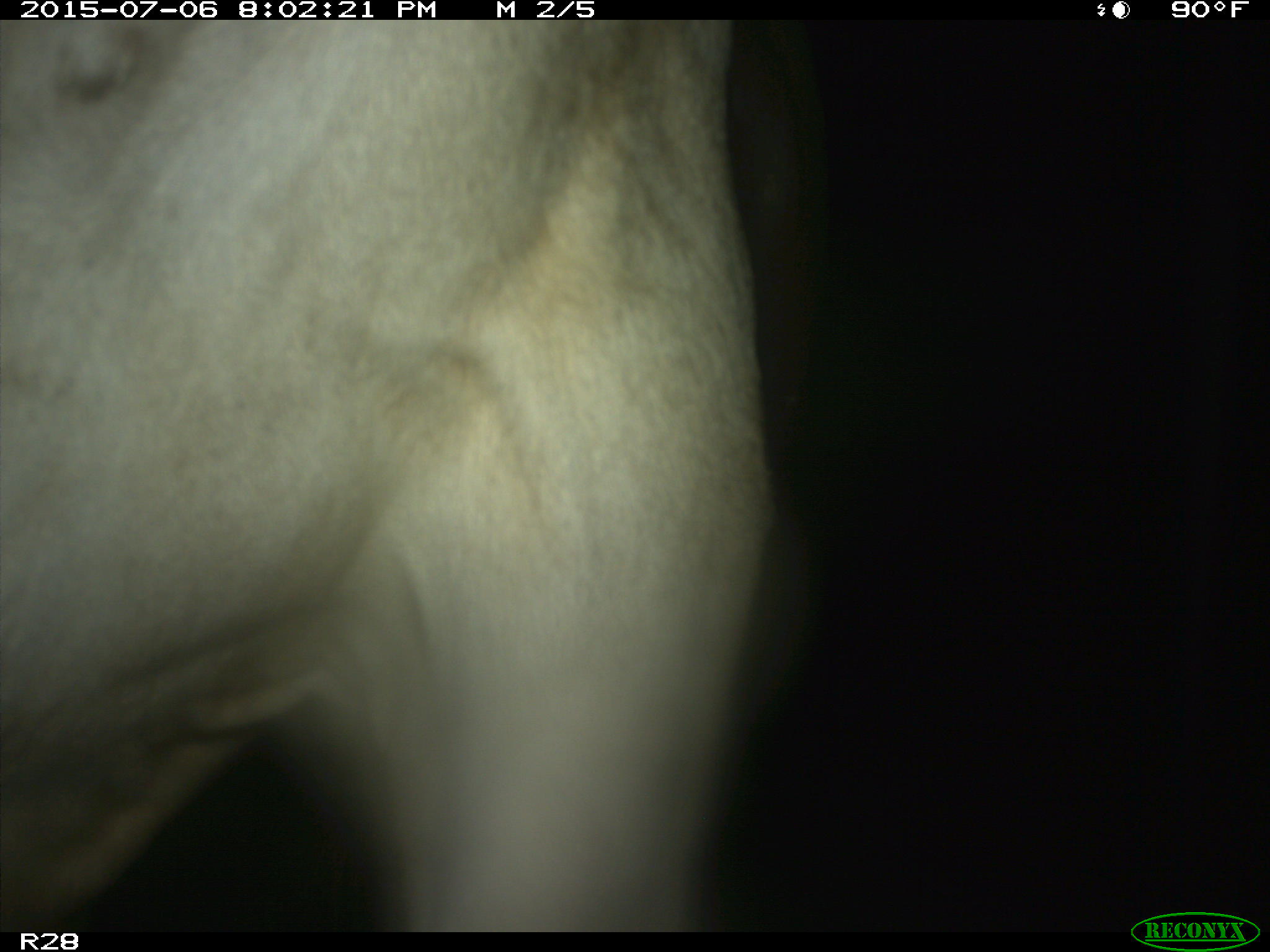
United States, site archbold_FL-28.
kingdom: Animalia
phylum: Chordata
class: Mammalia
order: Artiodactyla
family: Bovidae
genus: Bos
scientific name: Bos taurus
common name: domestic cow